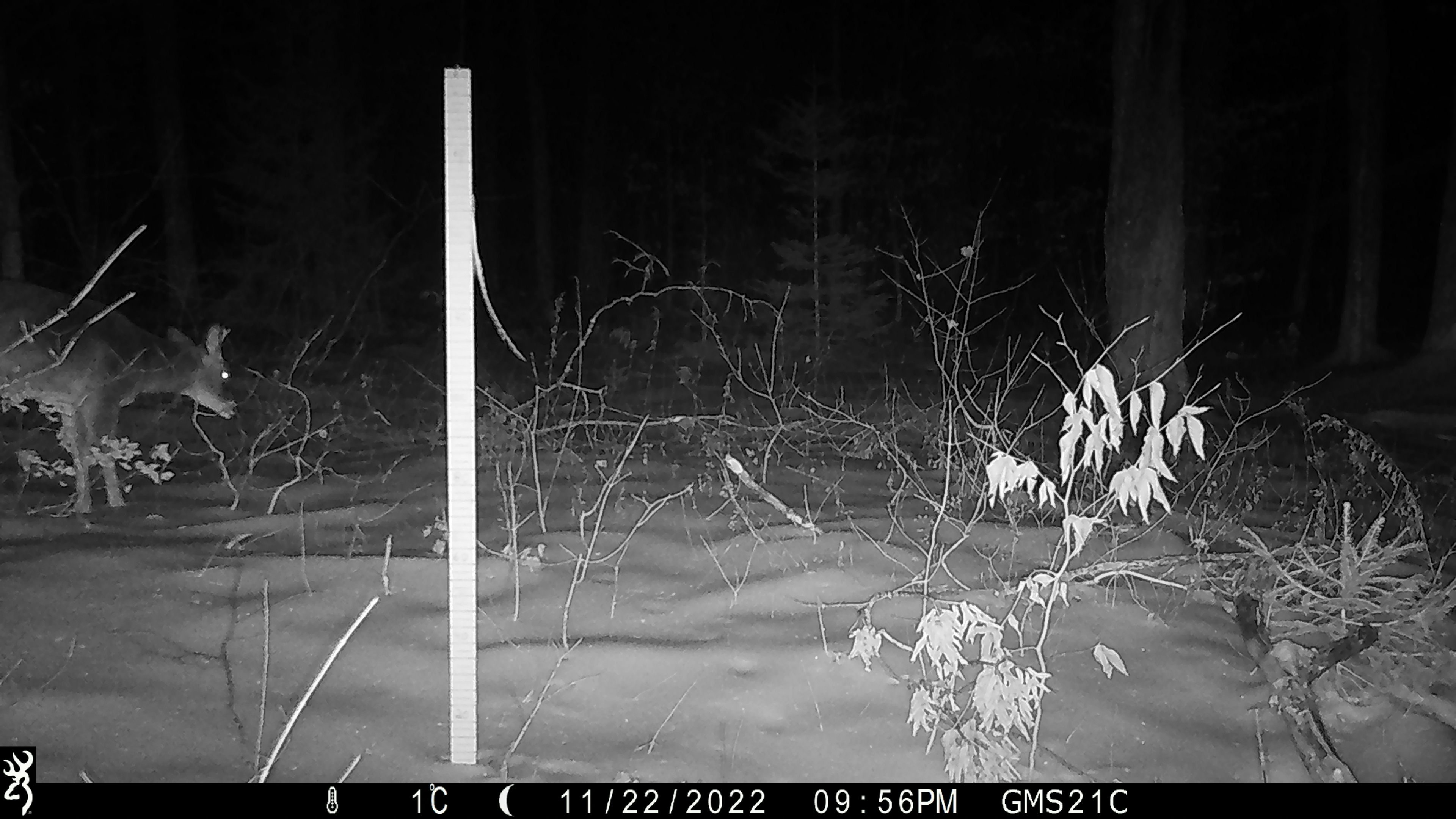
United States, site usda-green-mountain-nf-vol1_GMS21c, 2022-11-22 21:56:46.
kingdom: Animalia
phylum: Chordata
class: Mammalia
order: Artiodactyla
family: Cervidae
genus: Odocoileus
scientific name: Odocoileus virginianus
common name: white-tailed deer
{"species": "white-tailed deer (Odocoileus virginianus)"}